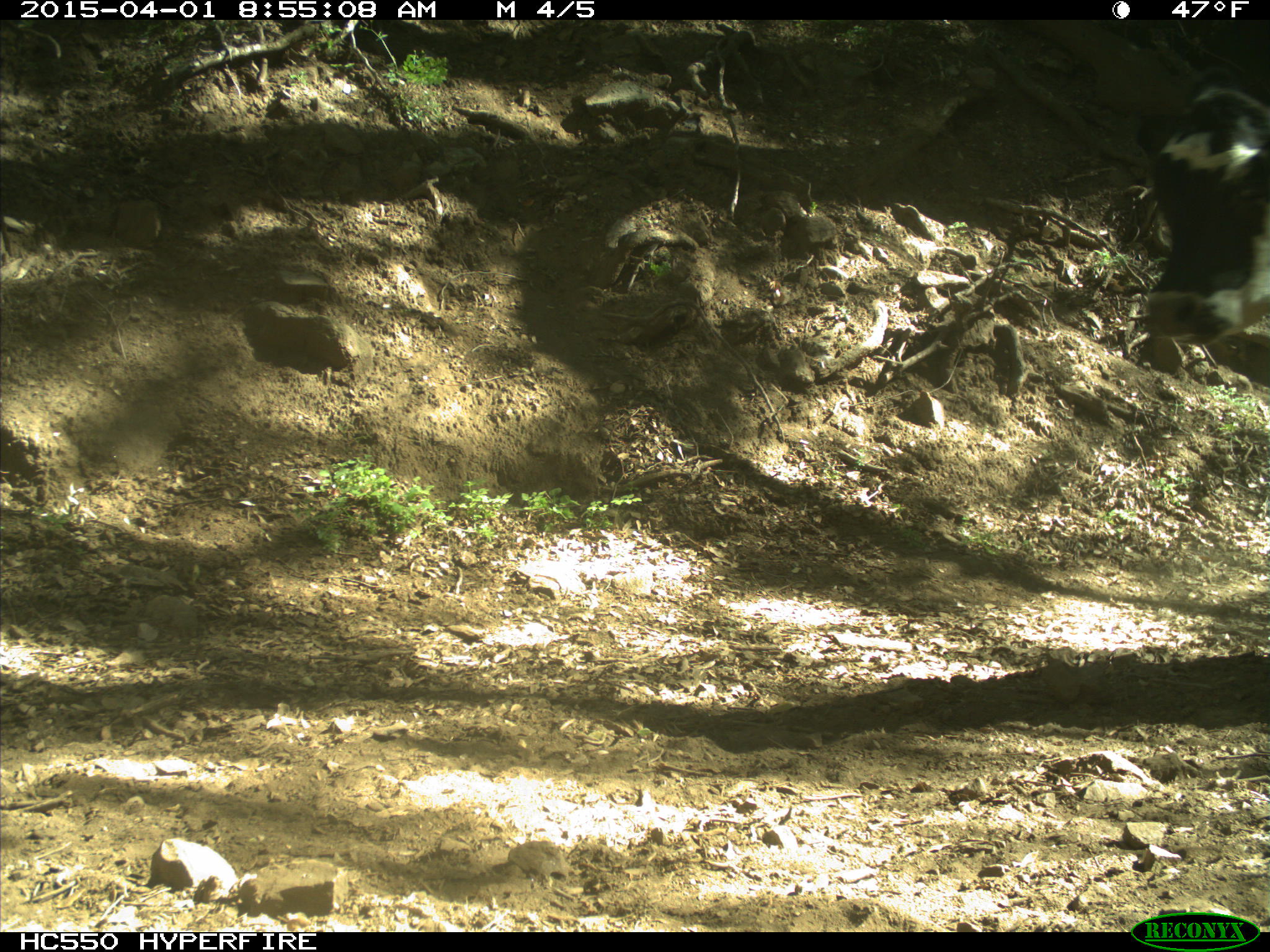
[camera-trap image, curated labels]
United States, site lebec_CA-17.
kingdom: Animalia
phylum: Chordata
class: Mammalia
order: Artiodactyla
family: Bovidae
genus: Bos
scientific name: Bos taurus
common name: domestic cow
Bos taurus (domestic cow).